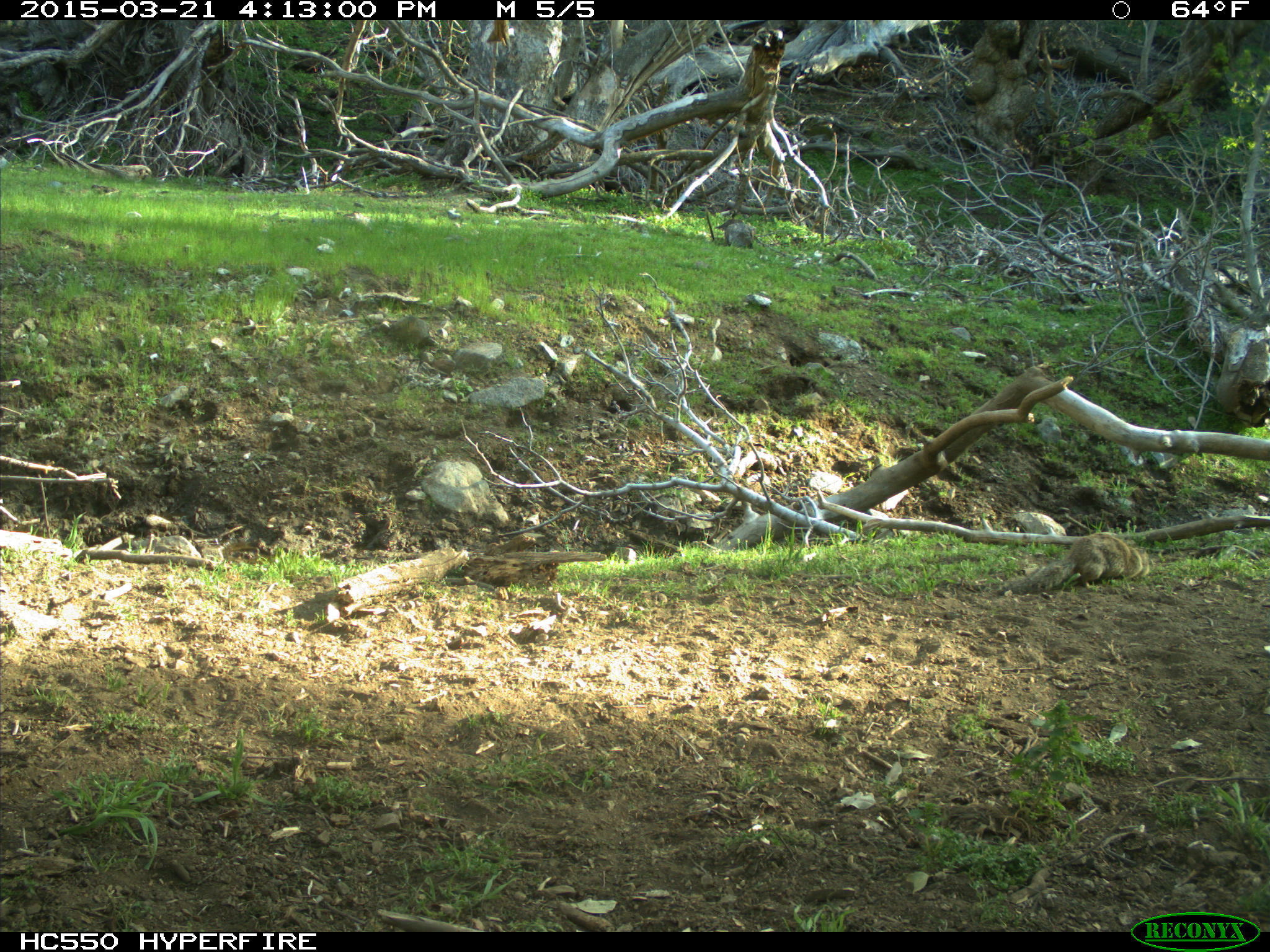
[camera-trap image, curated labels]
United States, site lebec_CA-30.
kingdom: Animalia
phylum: Chordata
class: Mammalia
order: Rodentia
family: Sciuridae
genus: Otospermophilus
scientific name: Otospermophilus beecheyi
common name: california ground squirrel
Otospermophilus beecheyi (california ground squirrel).